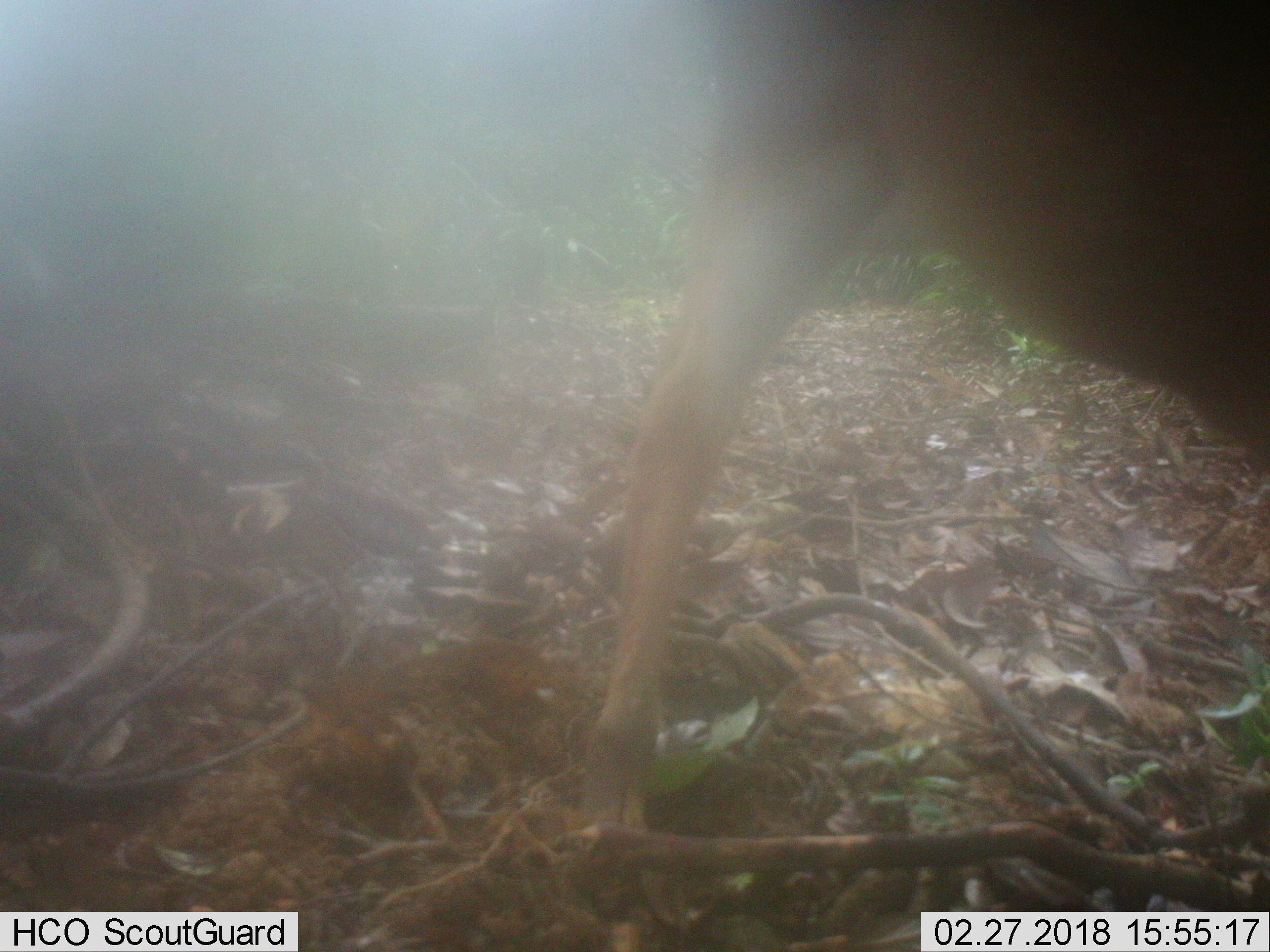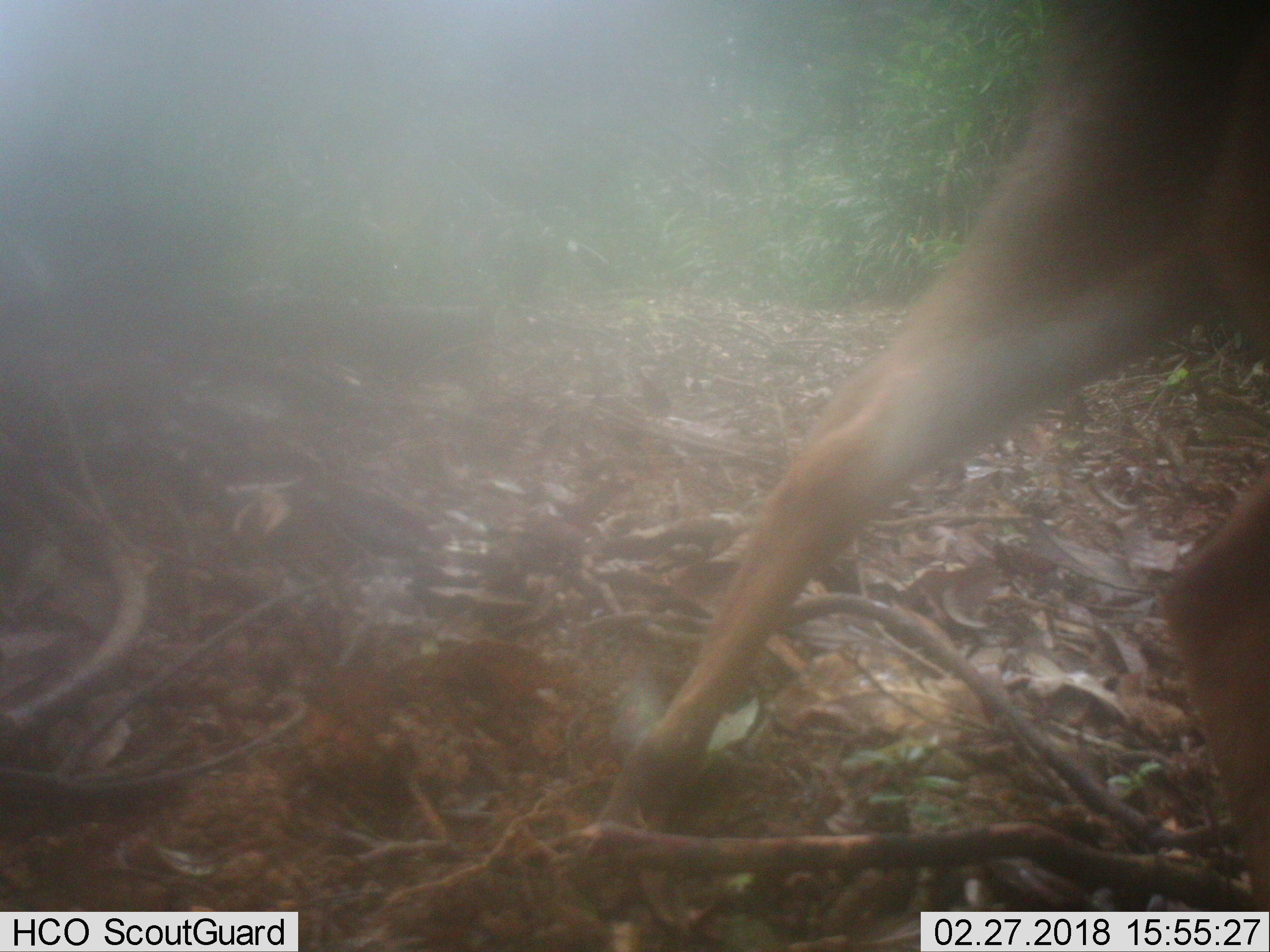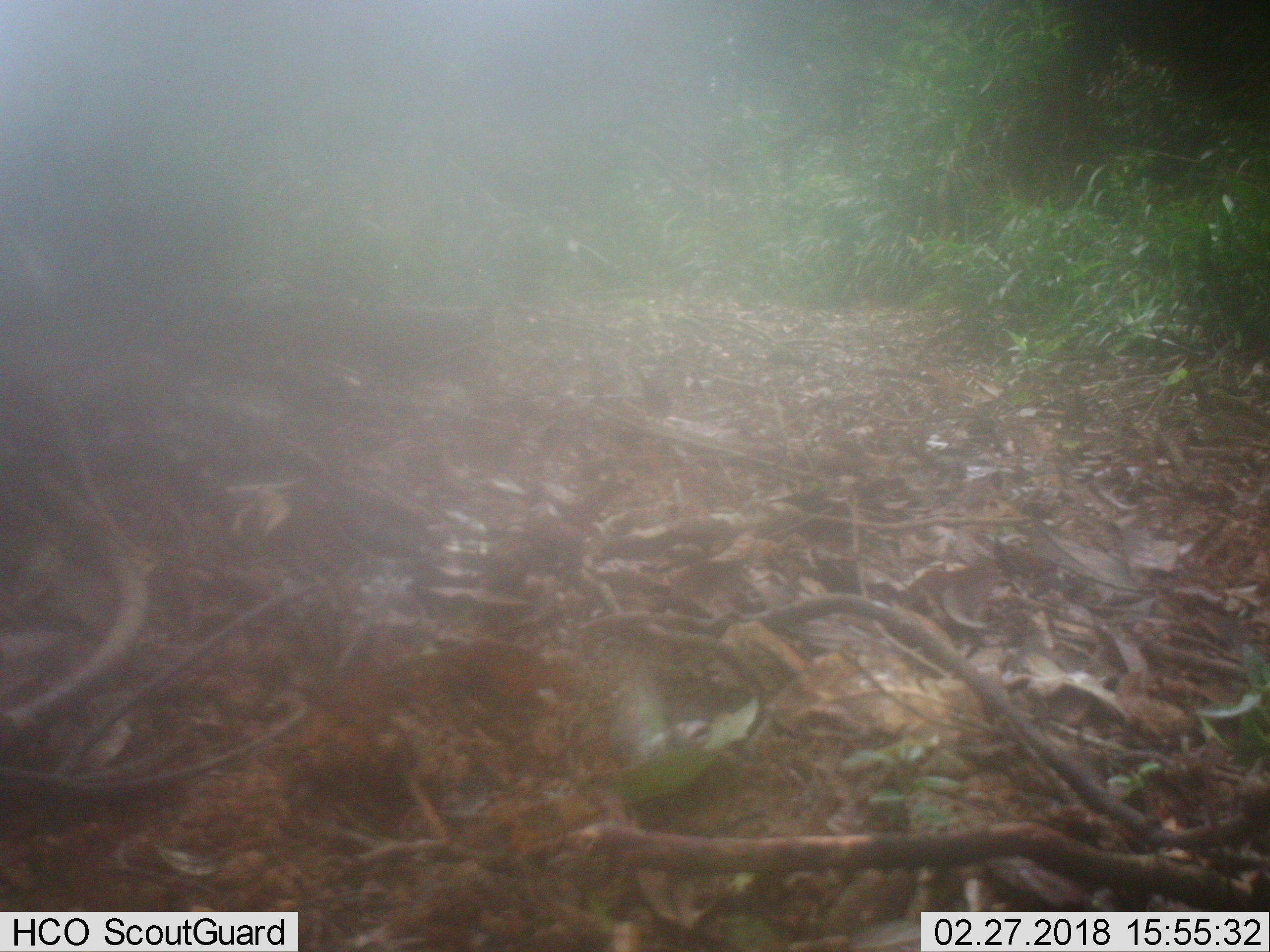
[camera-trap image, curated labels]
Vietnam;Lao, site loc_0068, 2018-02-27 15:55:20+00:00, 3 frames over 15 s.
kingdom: Animalia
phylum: Chordata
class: Mammalia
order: Artiodactyla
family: Cervidae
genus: Muntiacus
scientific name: Muntiacus vuquangensis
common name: large-antlered muntjac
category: large antlered muntjac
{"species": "large antlered muntjac (large-antlered muntjac) (Muntiacus vuquangensis)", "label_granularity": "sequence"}